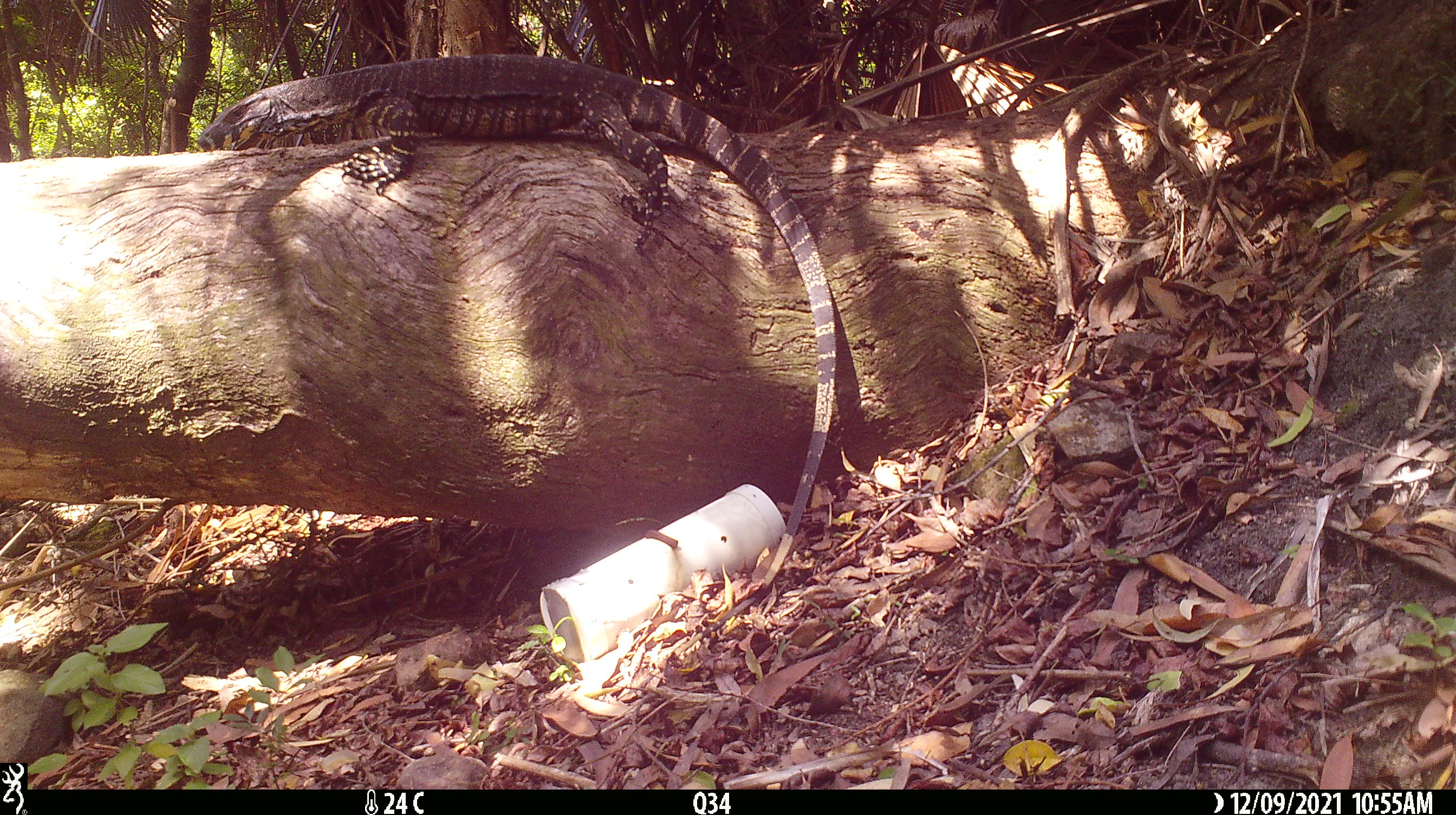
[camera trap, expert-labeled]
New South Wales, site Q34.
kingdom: Animalia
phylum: Chordata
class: Reptilia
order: Squamata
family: Varanidae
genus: Varanus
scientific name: Varanus varius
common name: lace monitor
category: goanna